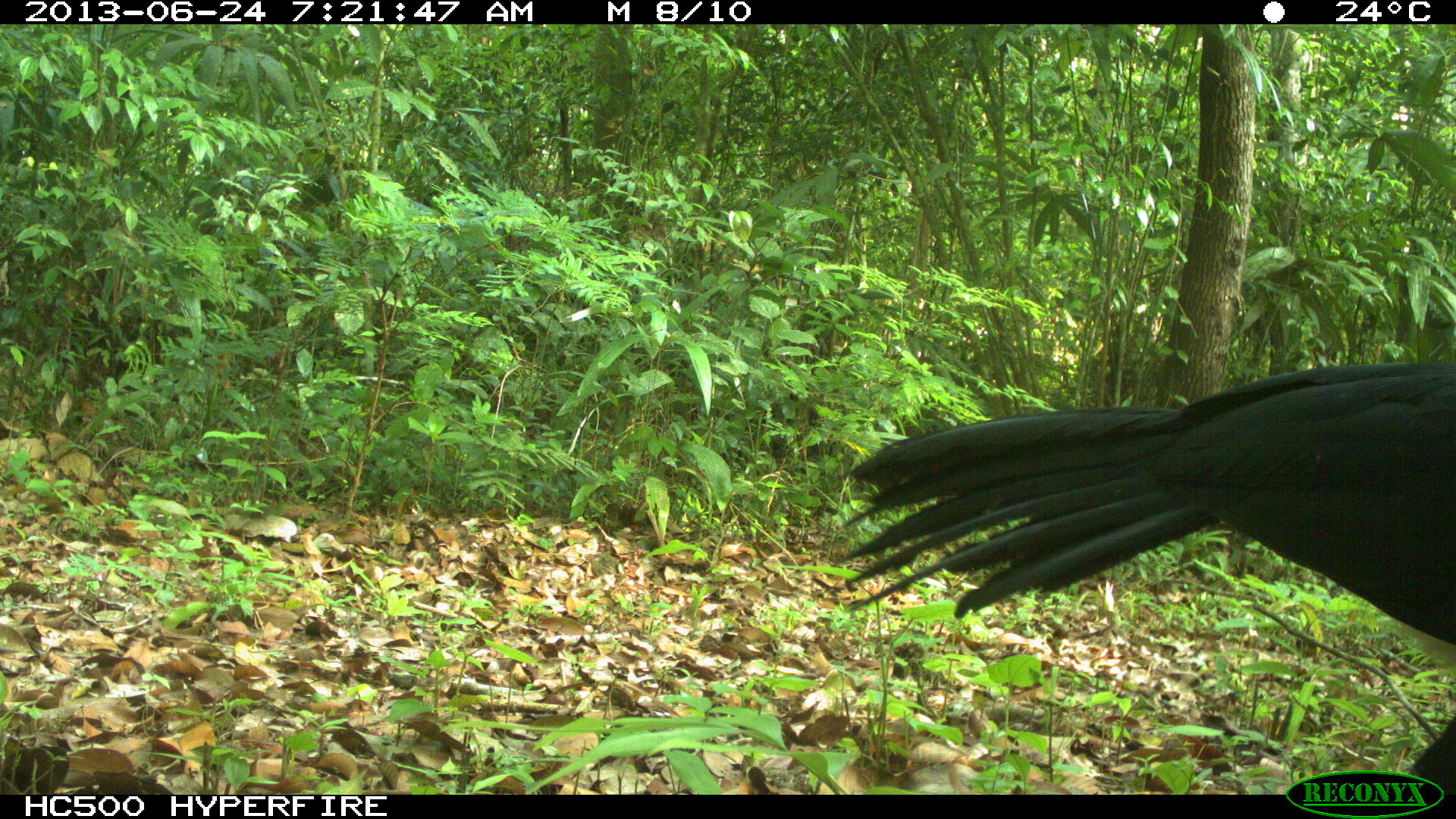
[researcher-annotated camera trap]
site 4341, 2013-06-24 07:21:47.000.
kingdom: Animalia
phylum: Chordata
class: Aves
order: Galliformes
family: Cracidae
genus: Crax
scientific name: Crax rubra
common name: great curassow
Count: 1.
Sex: male.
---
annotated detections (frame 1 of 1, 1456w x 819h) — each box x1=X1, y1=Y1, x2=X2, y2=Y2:
crax rubra: x1=831, y1=358, x2=1456, y2=795